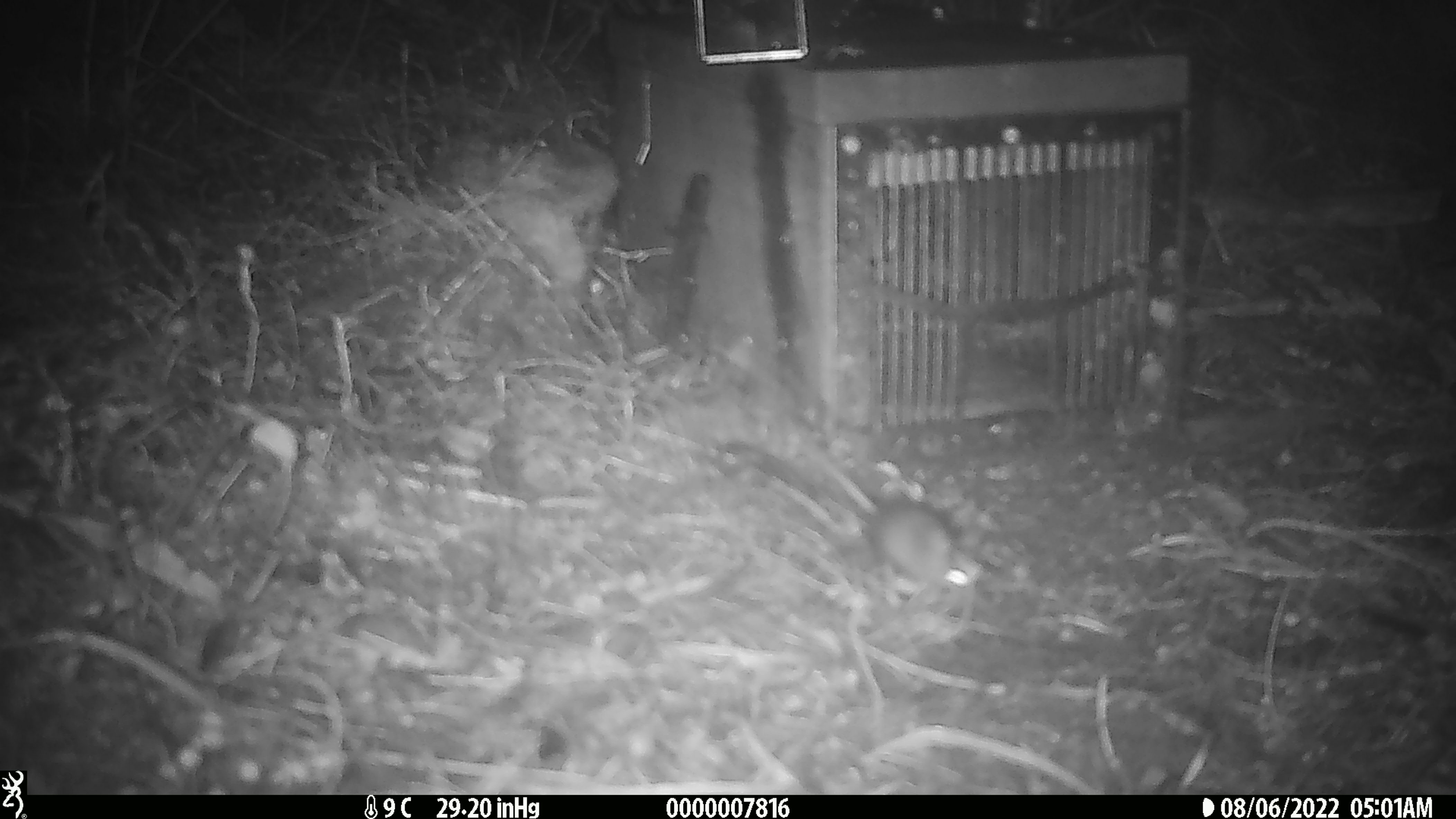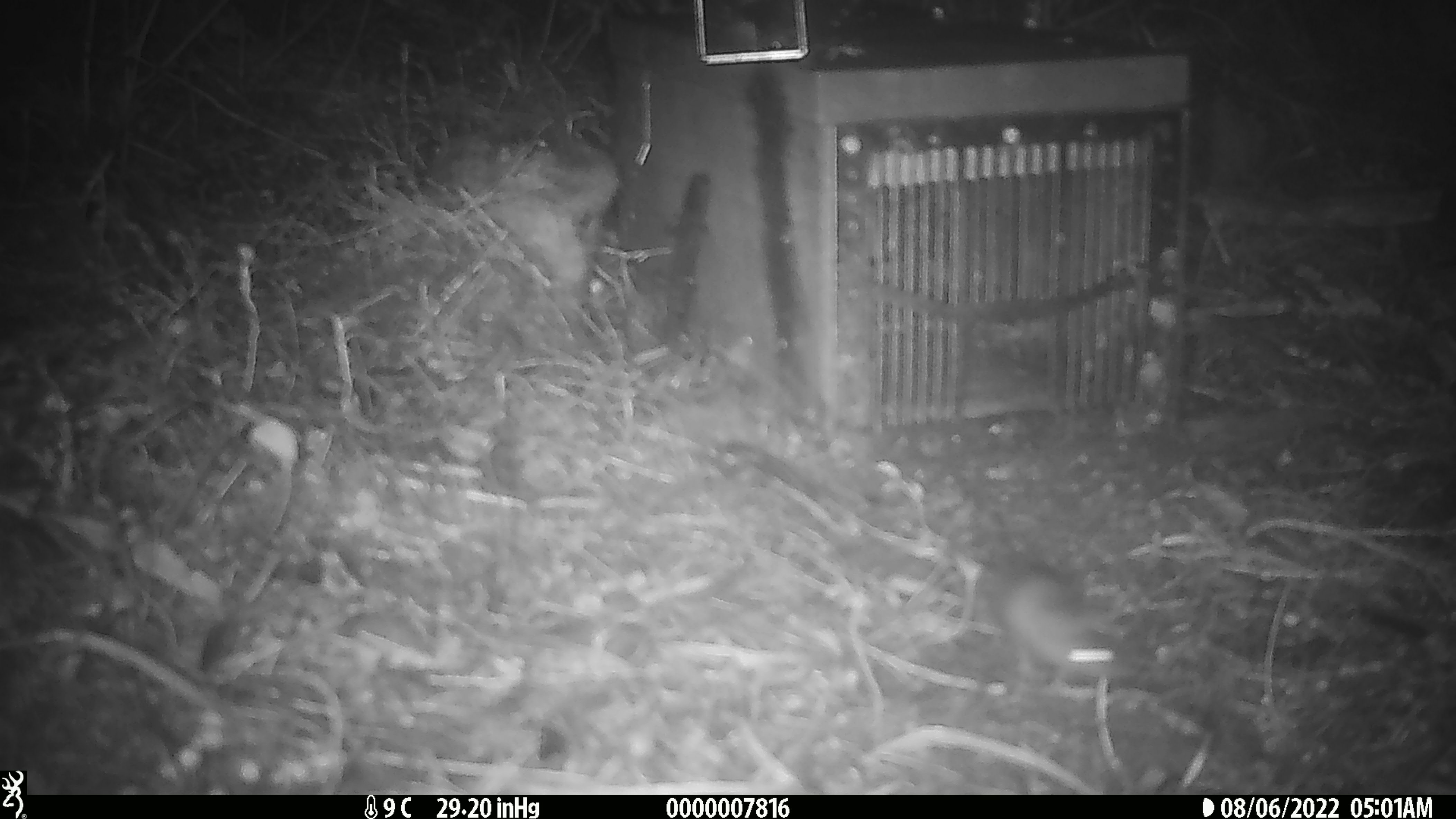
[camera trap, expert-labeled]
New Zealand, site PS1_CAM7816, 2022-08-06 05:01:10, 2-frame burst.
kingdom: Animalia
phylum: Chordata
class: Mammalia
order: Rodentia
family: Muridae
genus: Mus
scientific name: Mus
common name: mouse